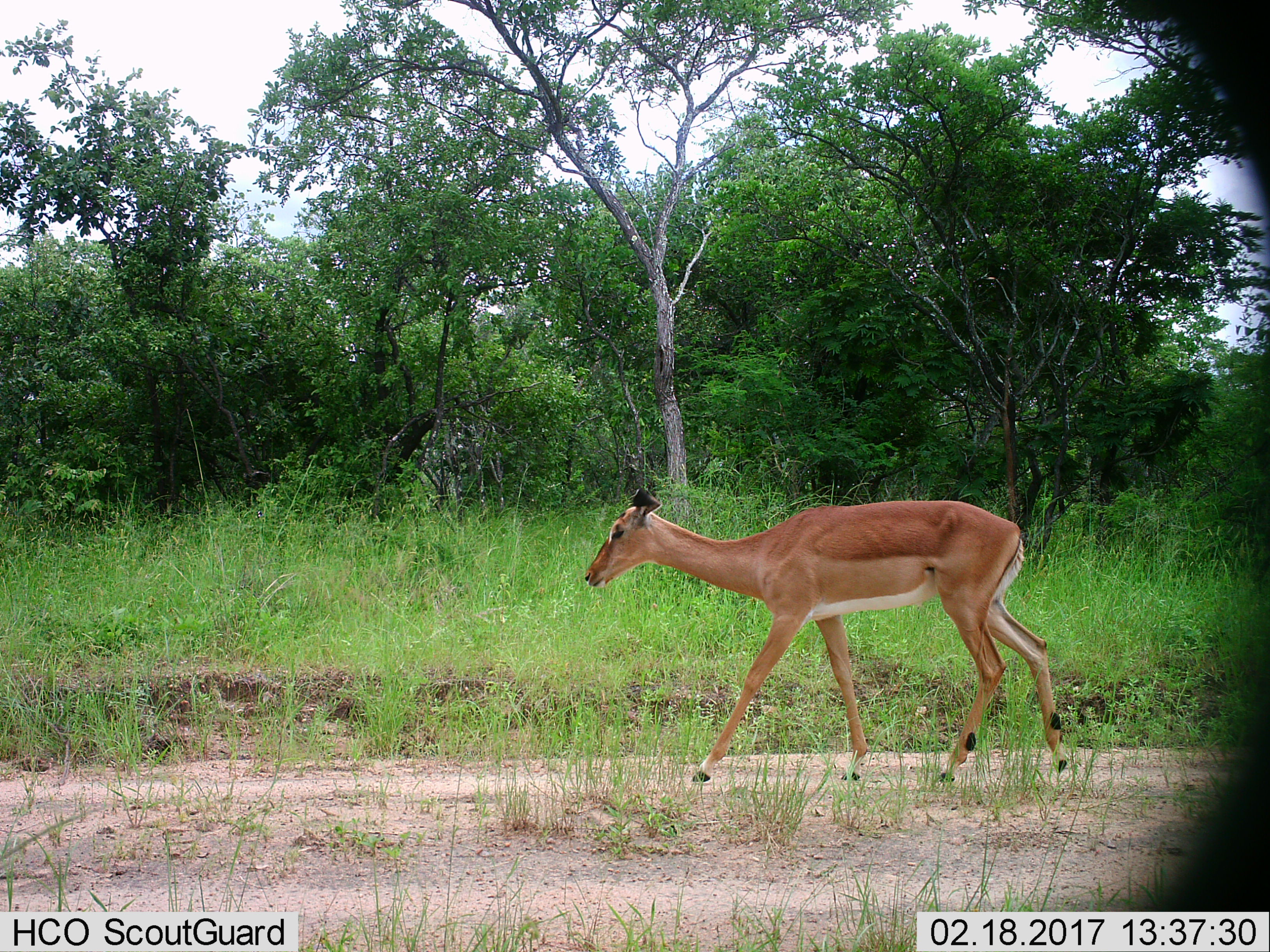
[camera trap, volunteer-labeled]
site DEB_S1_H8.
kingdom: Animalia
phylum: Chordata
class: Mammalia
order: Artiodactyla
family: Bovidae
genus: Aepyceros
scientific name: Aepyceros melampus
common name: impala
Impala (Aepyceros melampus), count 1. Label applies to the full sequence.